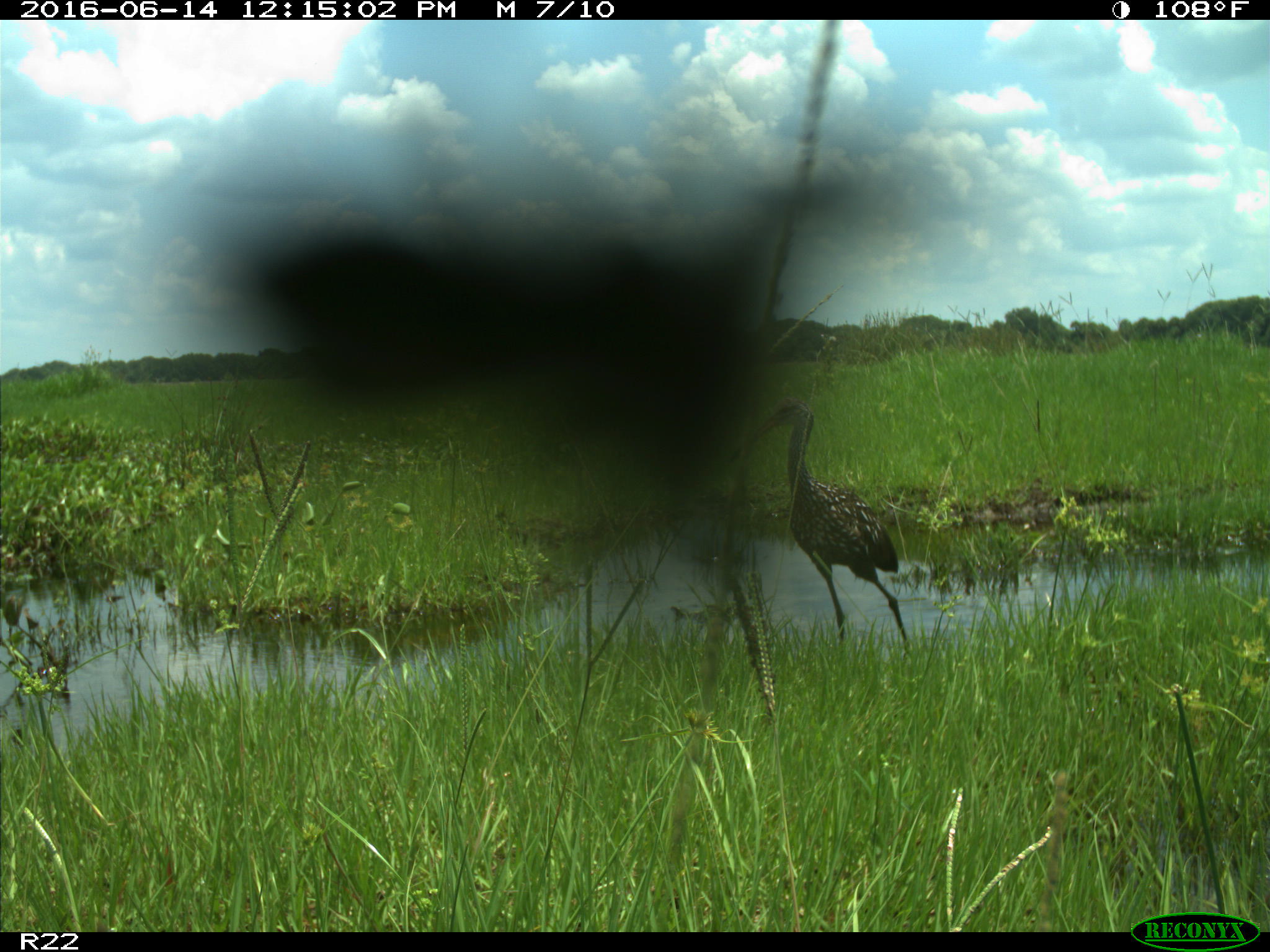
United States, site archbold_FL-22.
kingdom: Animalia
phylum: Chordata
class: Aves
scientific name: Aves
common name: birds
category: unidentified bird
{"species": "unidentified bird (birds) (Aves)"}